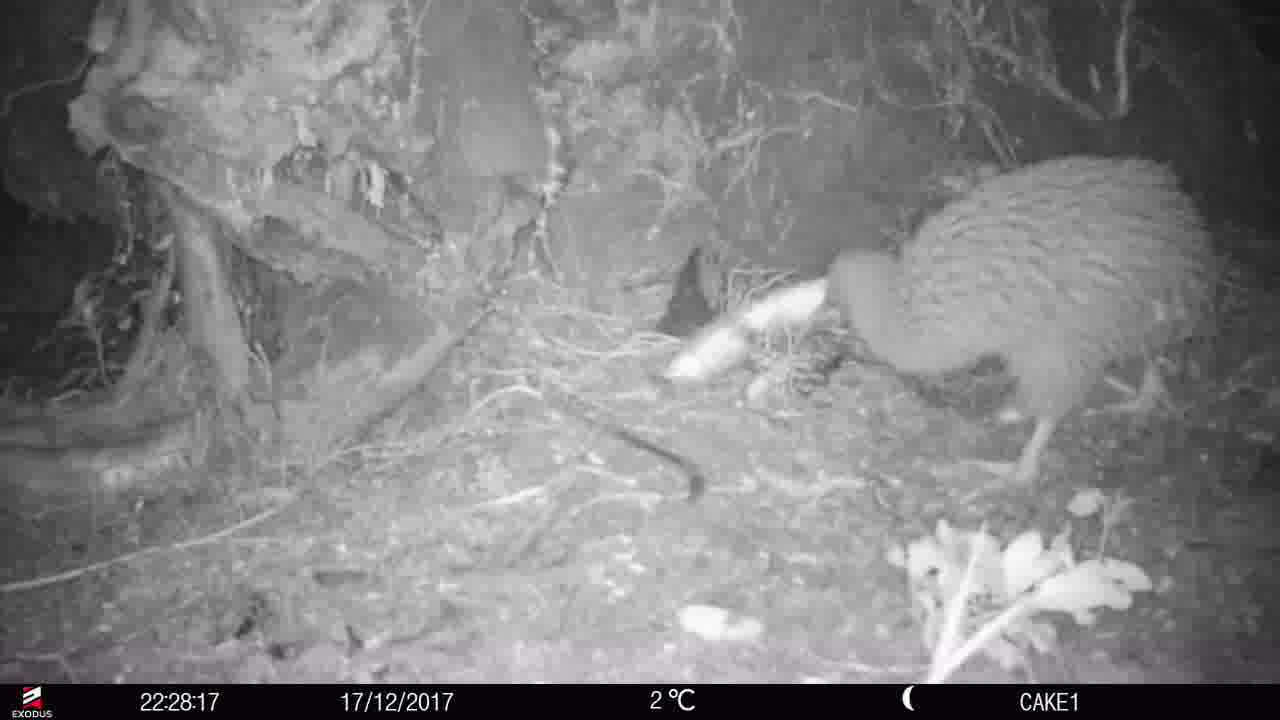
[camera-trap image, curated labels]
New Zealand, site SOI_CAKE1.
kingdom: Animalia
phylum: Chordata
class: Aves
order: Apterygiformes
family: Apterygidae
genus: Apteryx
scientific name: Apteryx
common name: kiwi